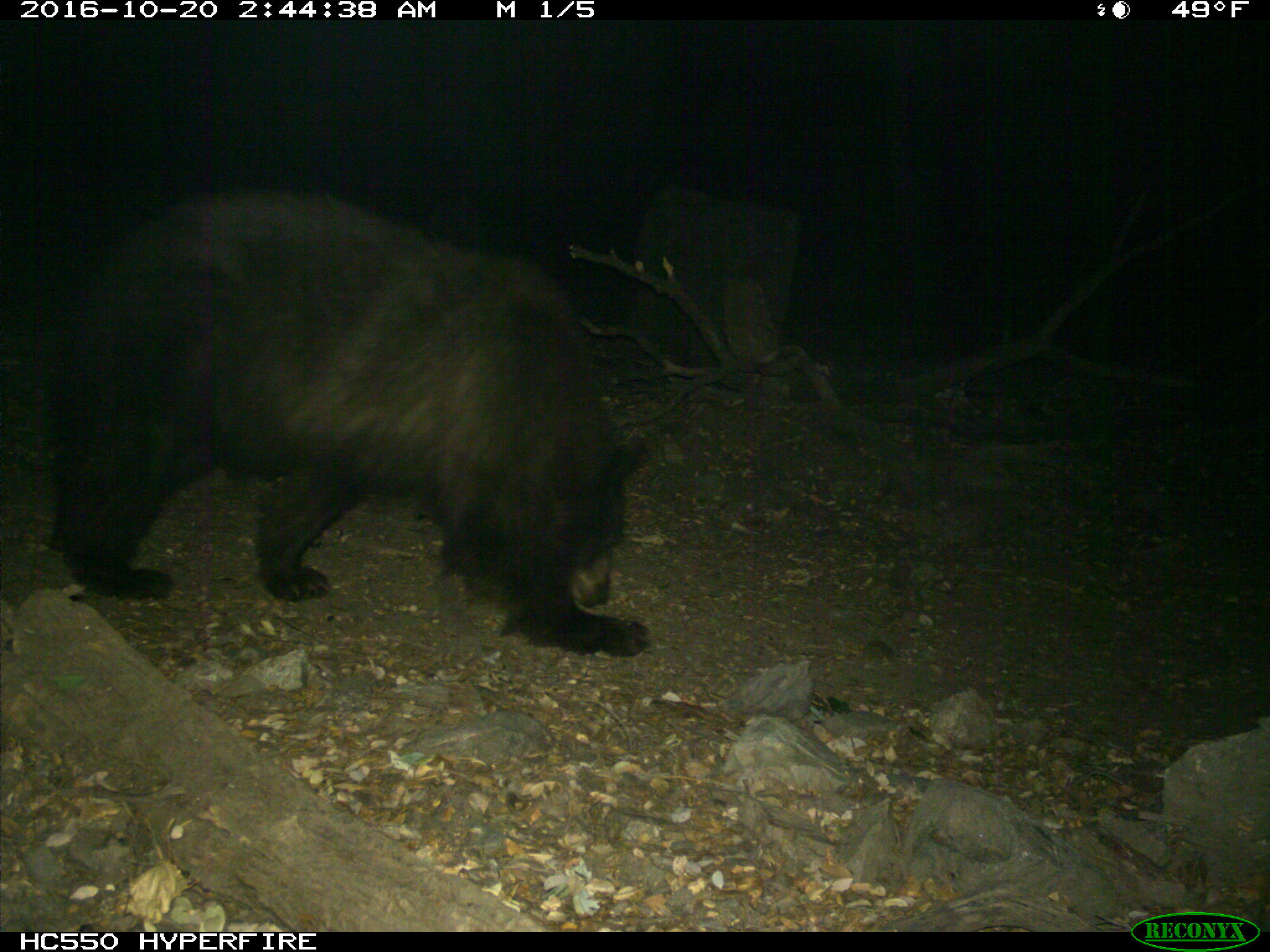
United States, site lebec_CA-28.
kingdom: Animalia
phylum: Chordata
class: Mammalia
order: Carnivora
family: Ursidae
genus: Ursus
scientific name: Ursus americanus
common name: american black bear